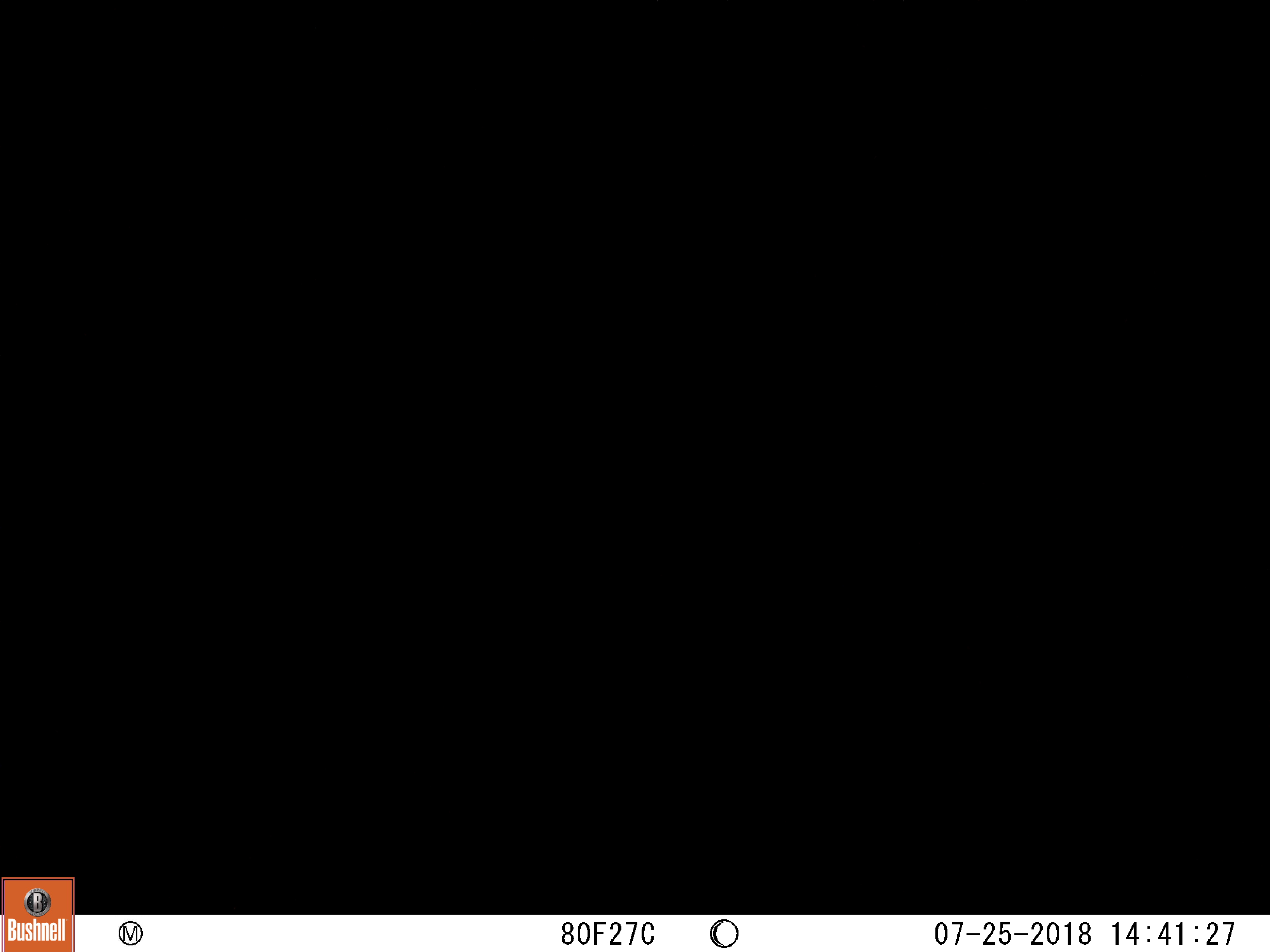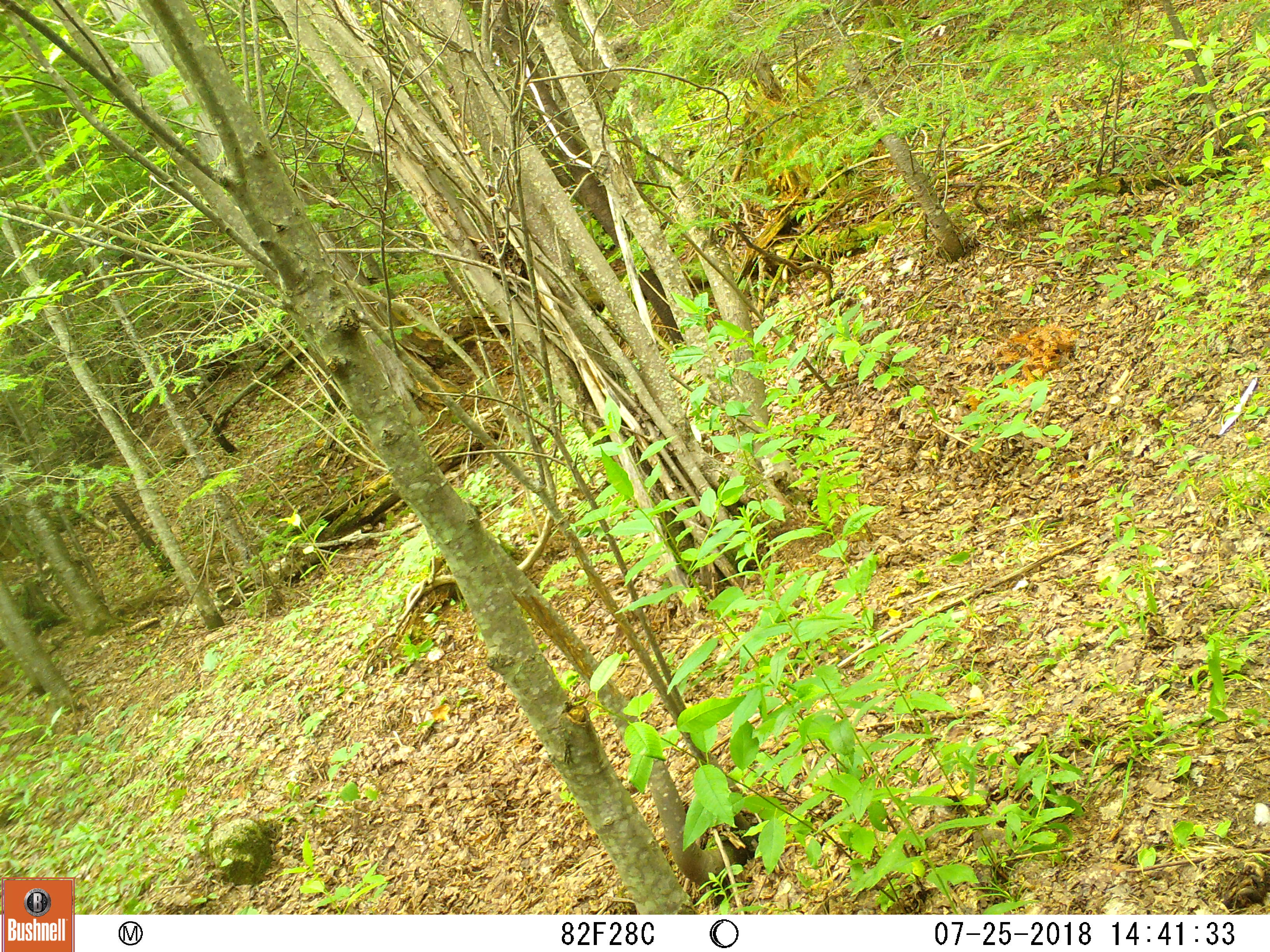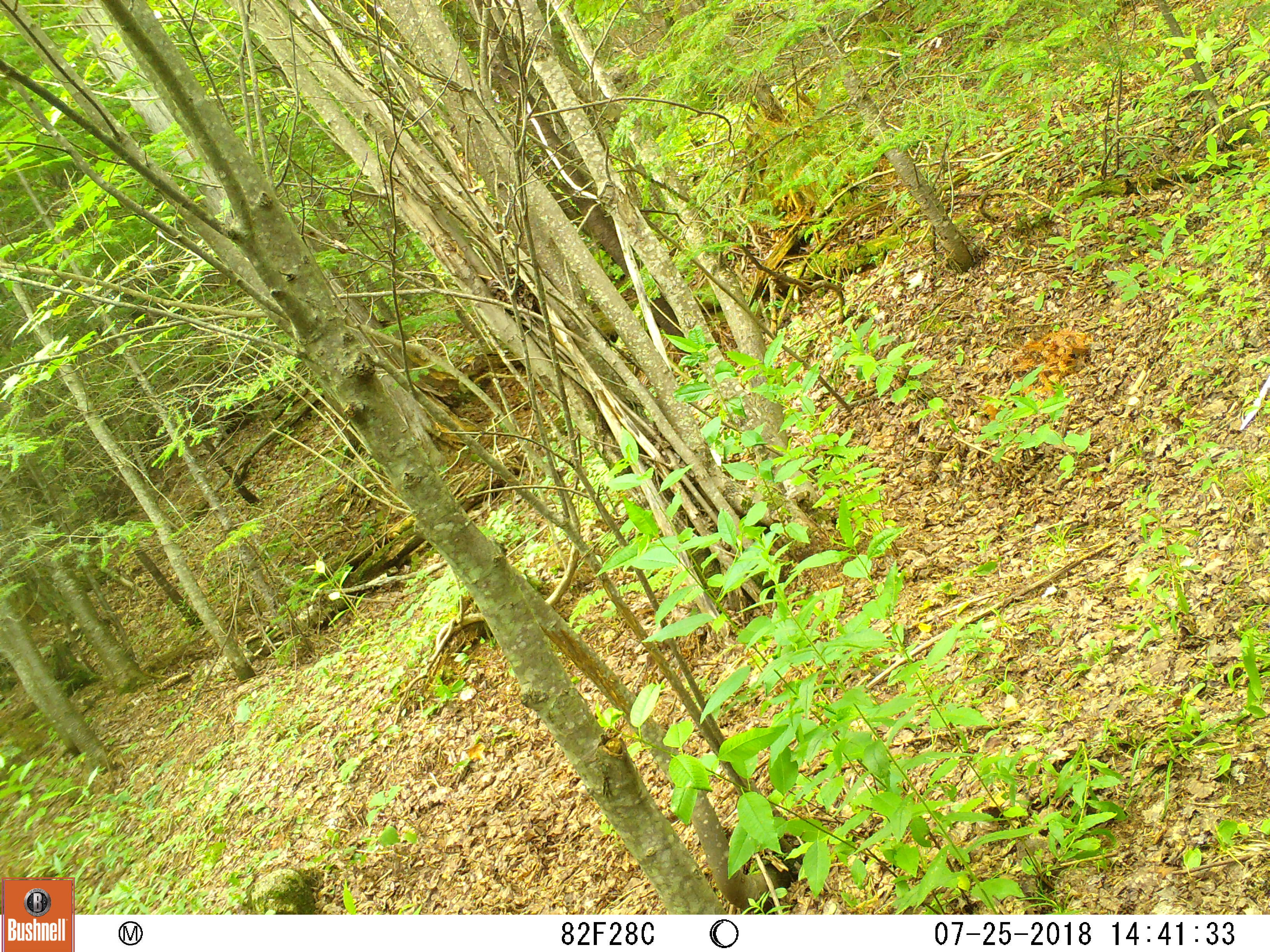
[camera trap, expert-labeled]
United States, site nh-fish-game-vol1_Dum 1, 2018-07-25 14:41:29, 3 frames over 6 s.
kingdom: Animalia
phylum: Chordata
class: Mammalia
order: Carnivora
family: Ursidae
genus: Ursus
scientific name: Ursus americanus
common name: black bear